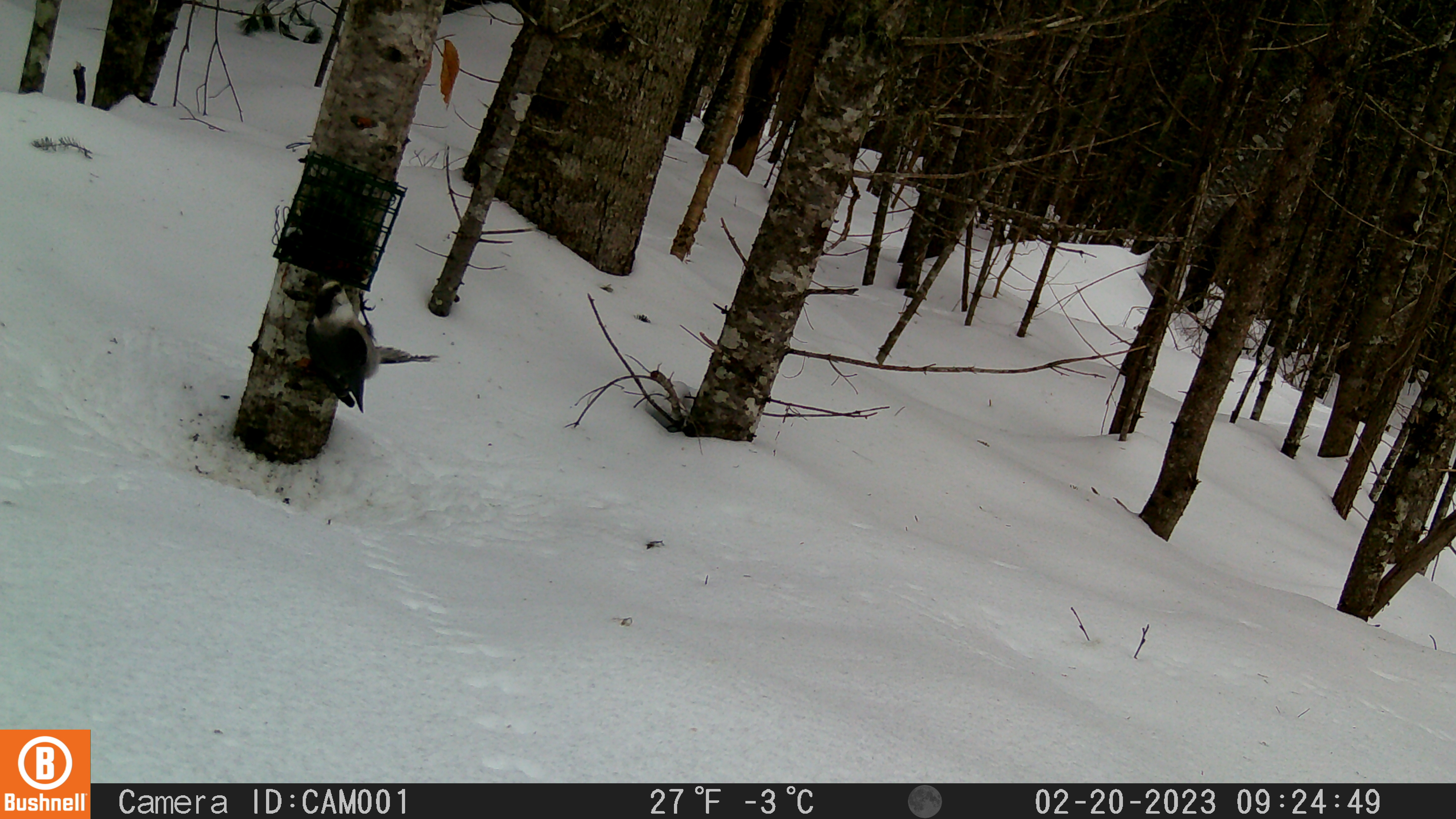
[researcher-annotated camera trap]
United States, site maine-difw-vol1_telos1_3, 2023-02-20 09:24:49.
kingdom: Animalia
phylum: Chordata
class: Aves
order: Passeriformes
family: Corvidae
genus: Perisoreus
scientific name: Perisoreus canadensis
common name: canada jay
Canada jay (Perisoreus canadensis).